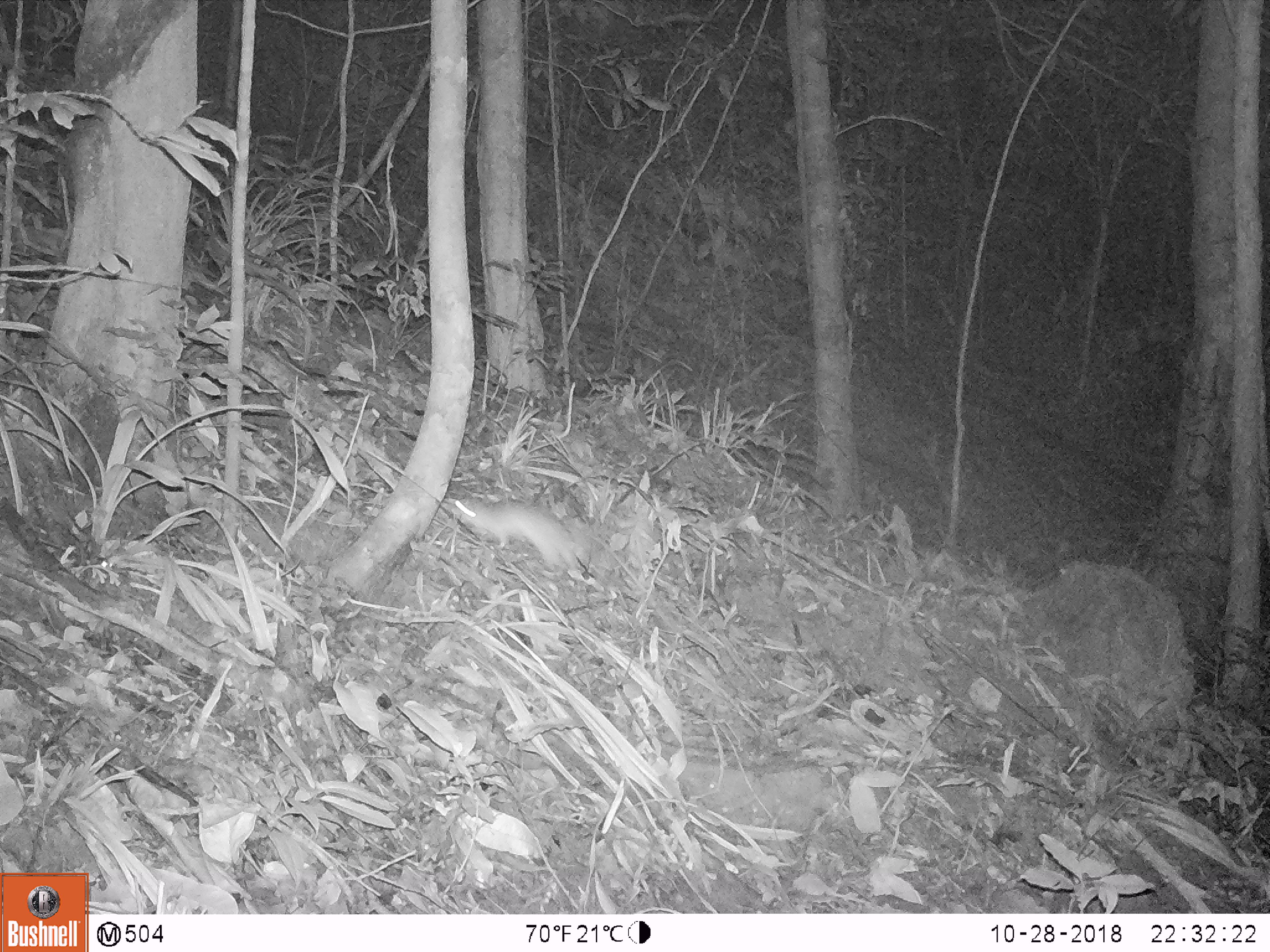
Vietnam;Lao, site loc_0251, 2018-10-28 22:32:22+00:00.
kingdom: Animalia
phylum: Chordata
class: Mammalia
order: Rodentia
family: Muridae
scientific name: Muridae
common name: old-world mice and rats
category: unidentified murid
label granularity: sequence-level